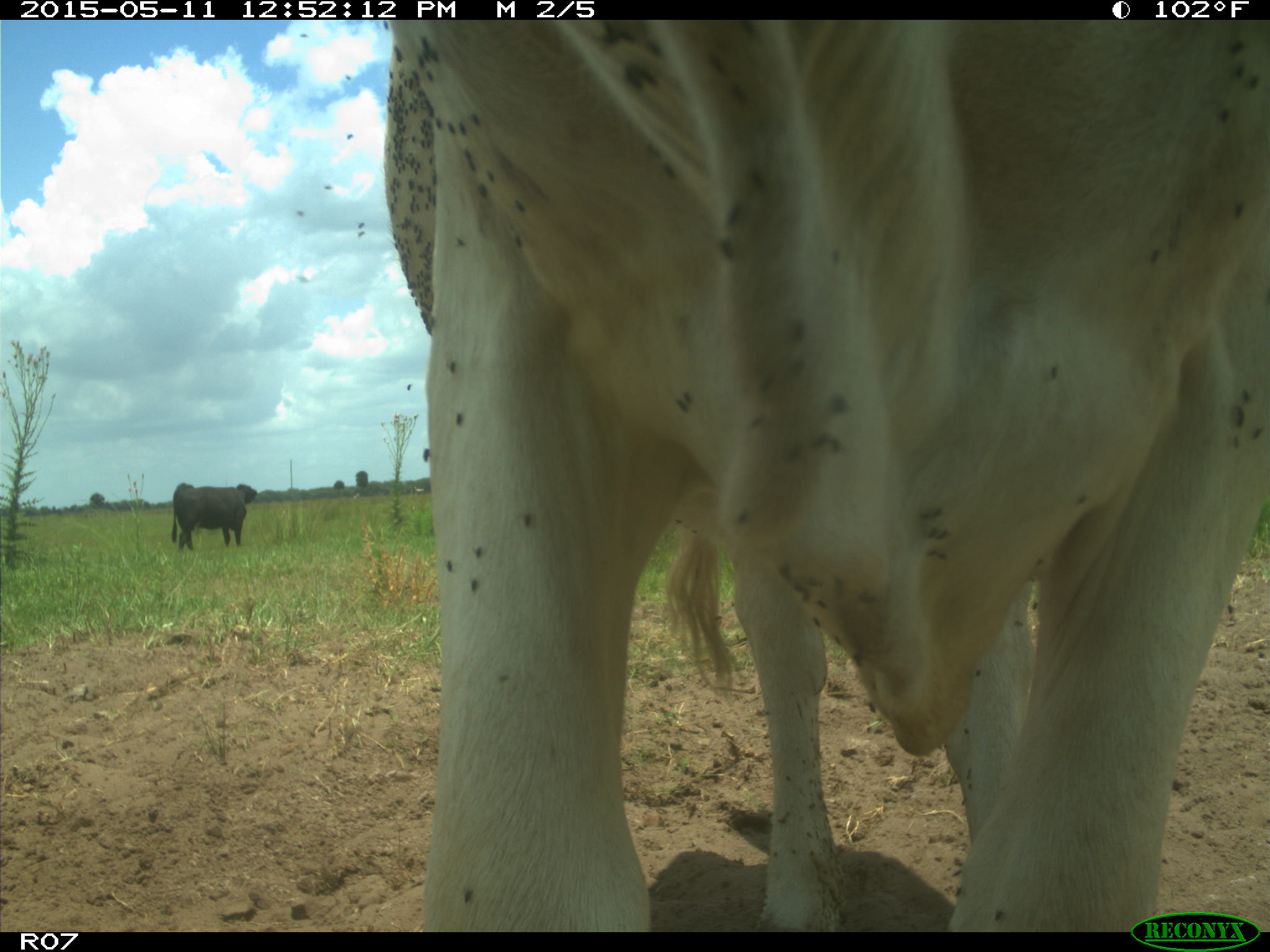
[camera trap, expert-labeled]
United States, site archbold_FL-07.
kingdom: Animalia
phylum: Chordata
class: Mammalia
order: Artiodactyla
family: Bovidae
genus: Bos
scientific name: Bos taurus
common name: domestic cow